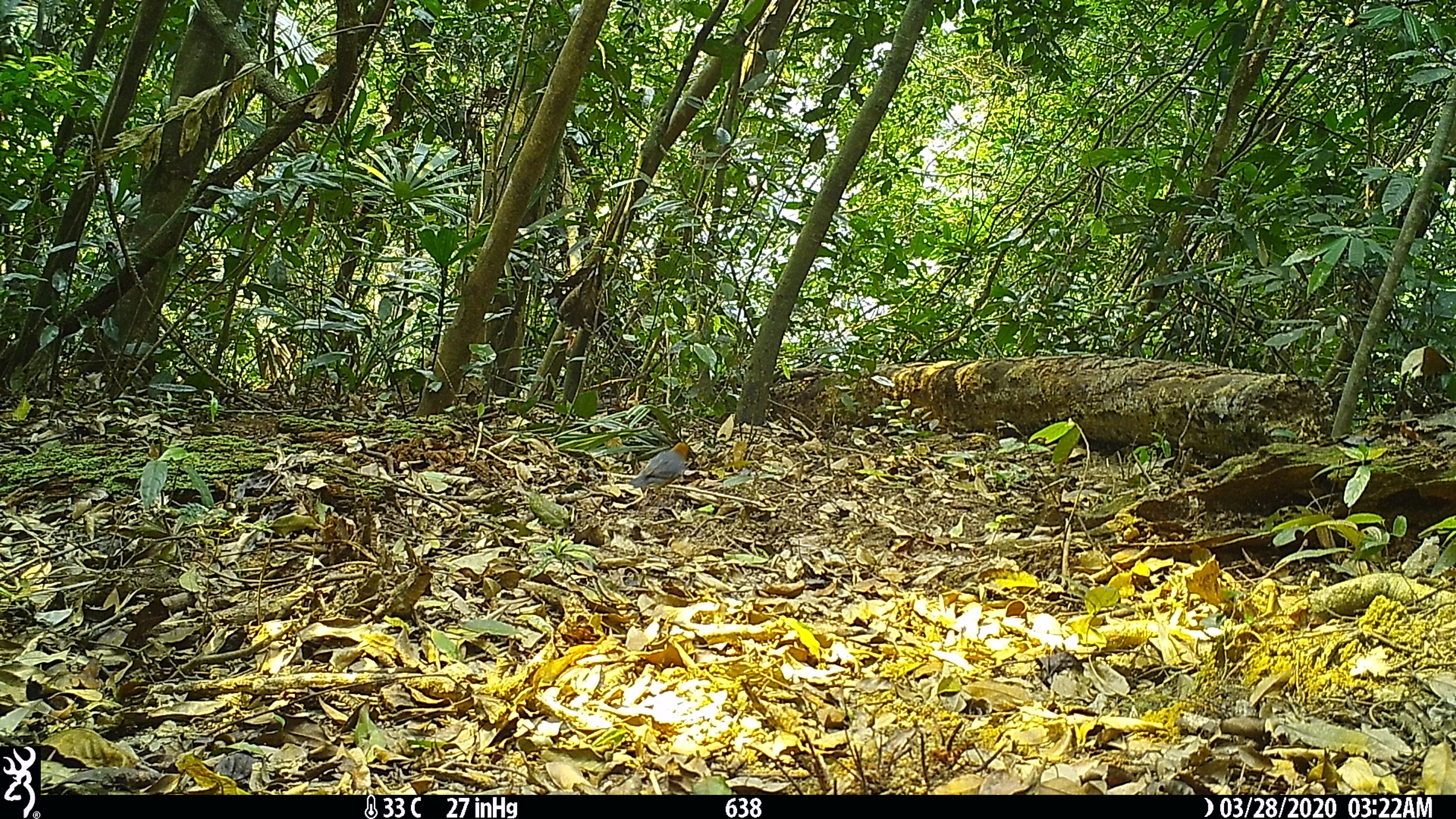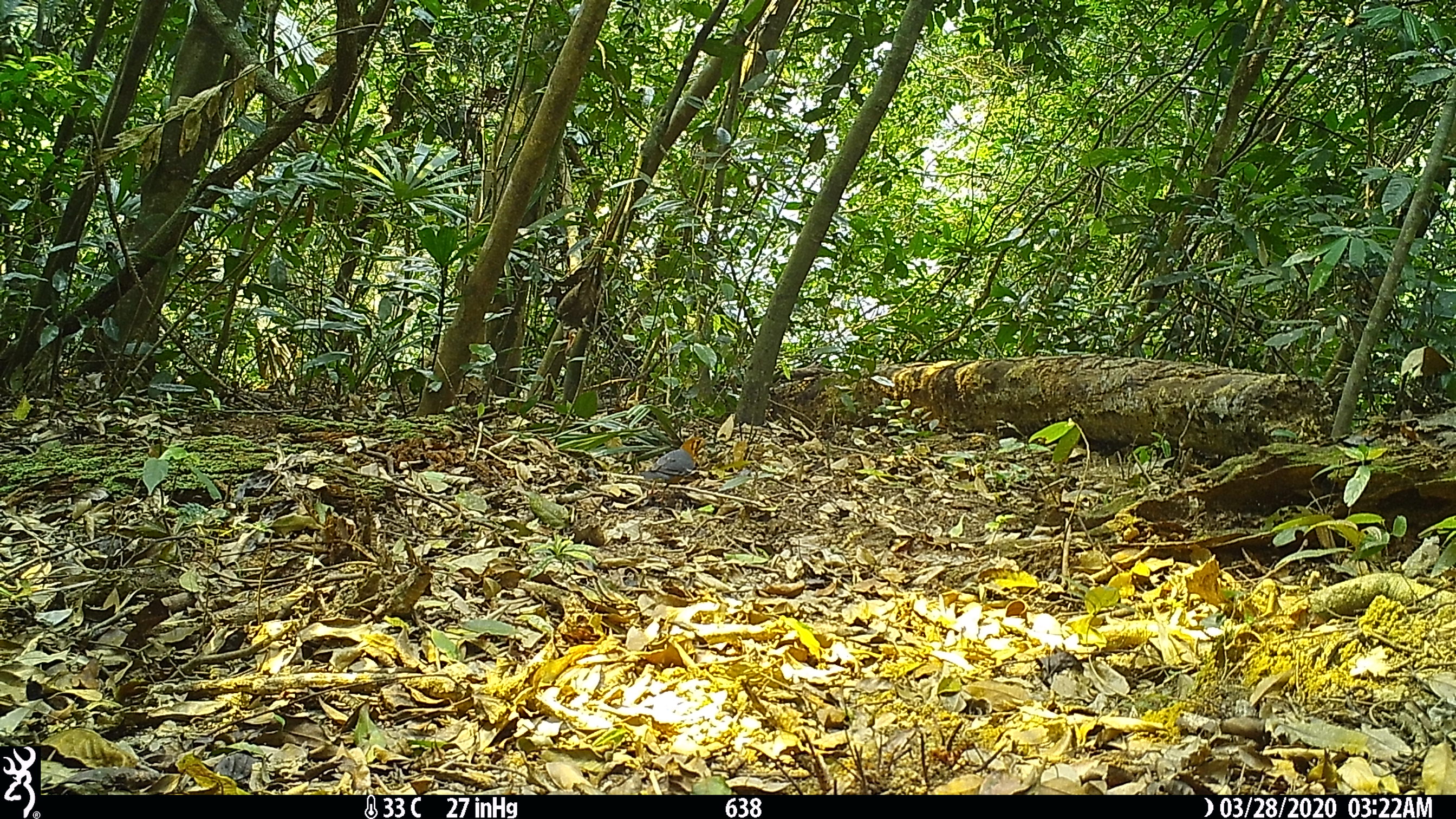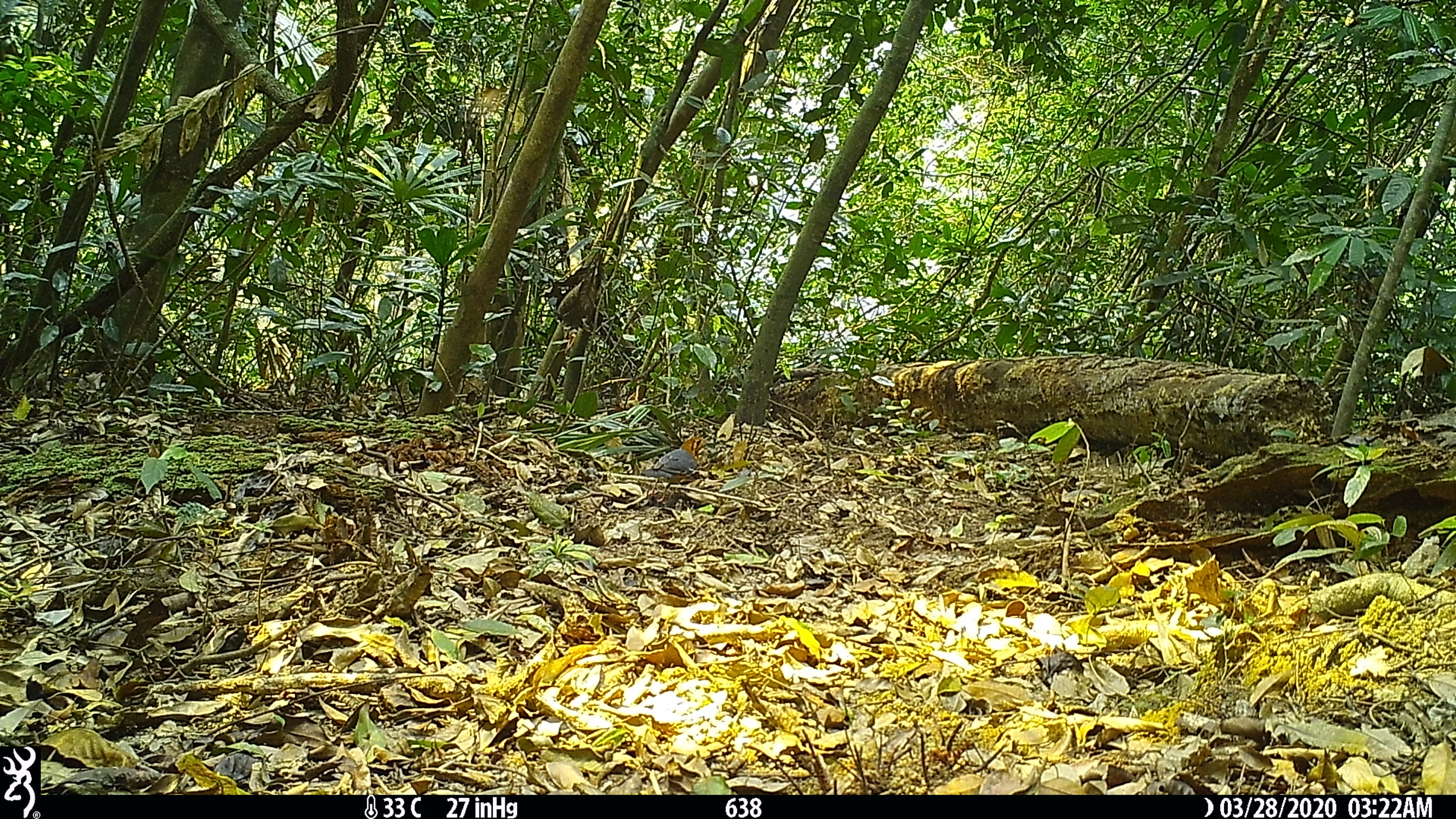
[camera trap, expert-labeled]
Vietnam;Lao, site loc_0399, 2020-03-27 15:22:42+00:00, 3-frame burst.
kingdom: Animalia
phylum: Chordata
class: Aves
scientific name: Aves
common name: bird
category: unidentified bird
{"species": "unidentified bird (bird) (Aves)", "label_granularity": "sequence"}